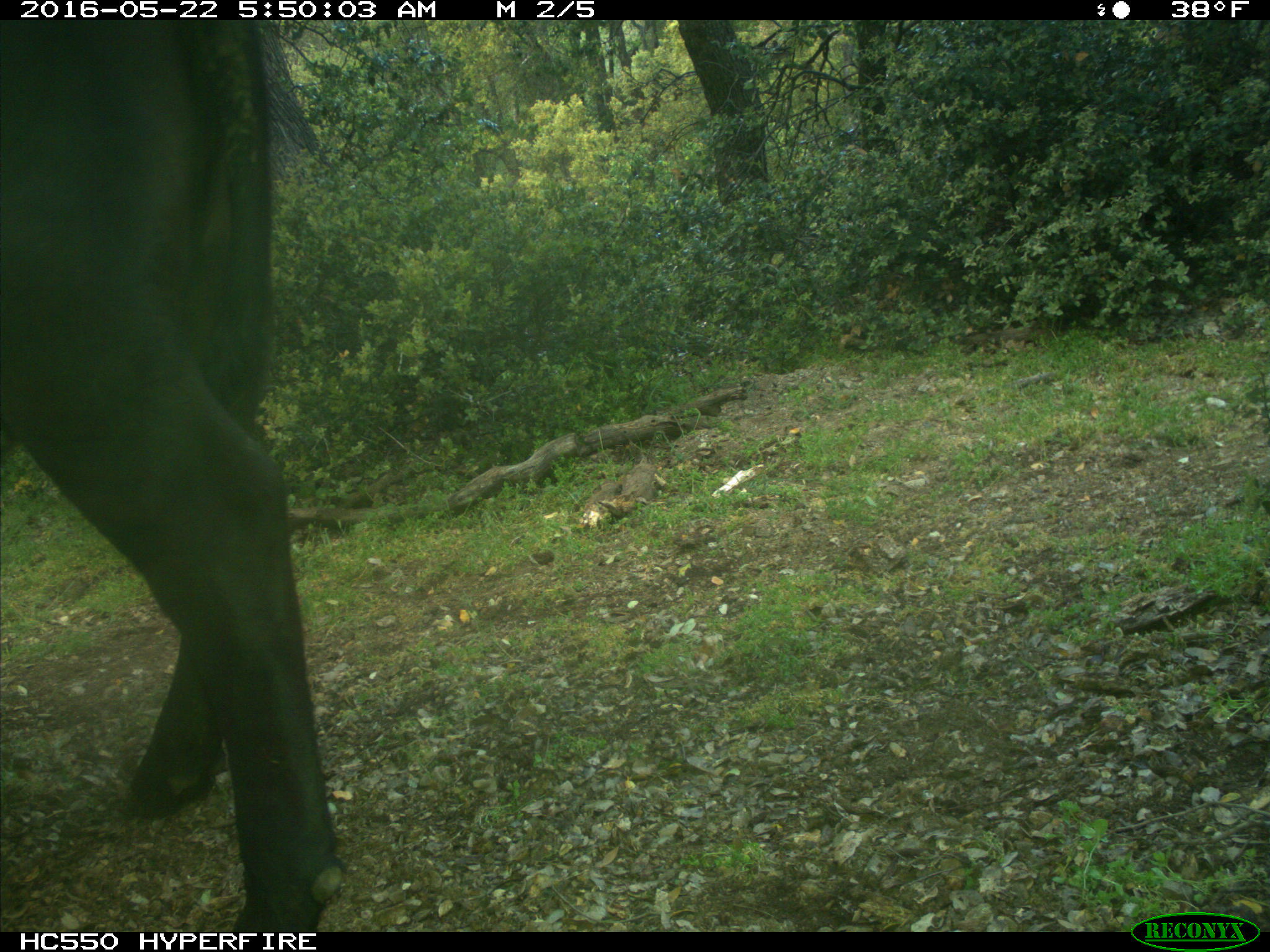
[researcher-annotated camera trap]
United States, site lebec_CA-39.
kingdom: Animalia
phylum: Chordata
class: Mammalia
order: Artiodactyla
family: Bovidae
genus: Bos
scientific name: Bos taurus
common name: domestic cow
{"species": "Bos taurus (domestic cow)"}